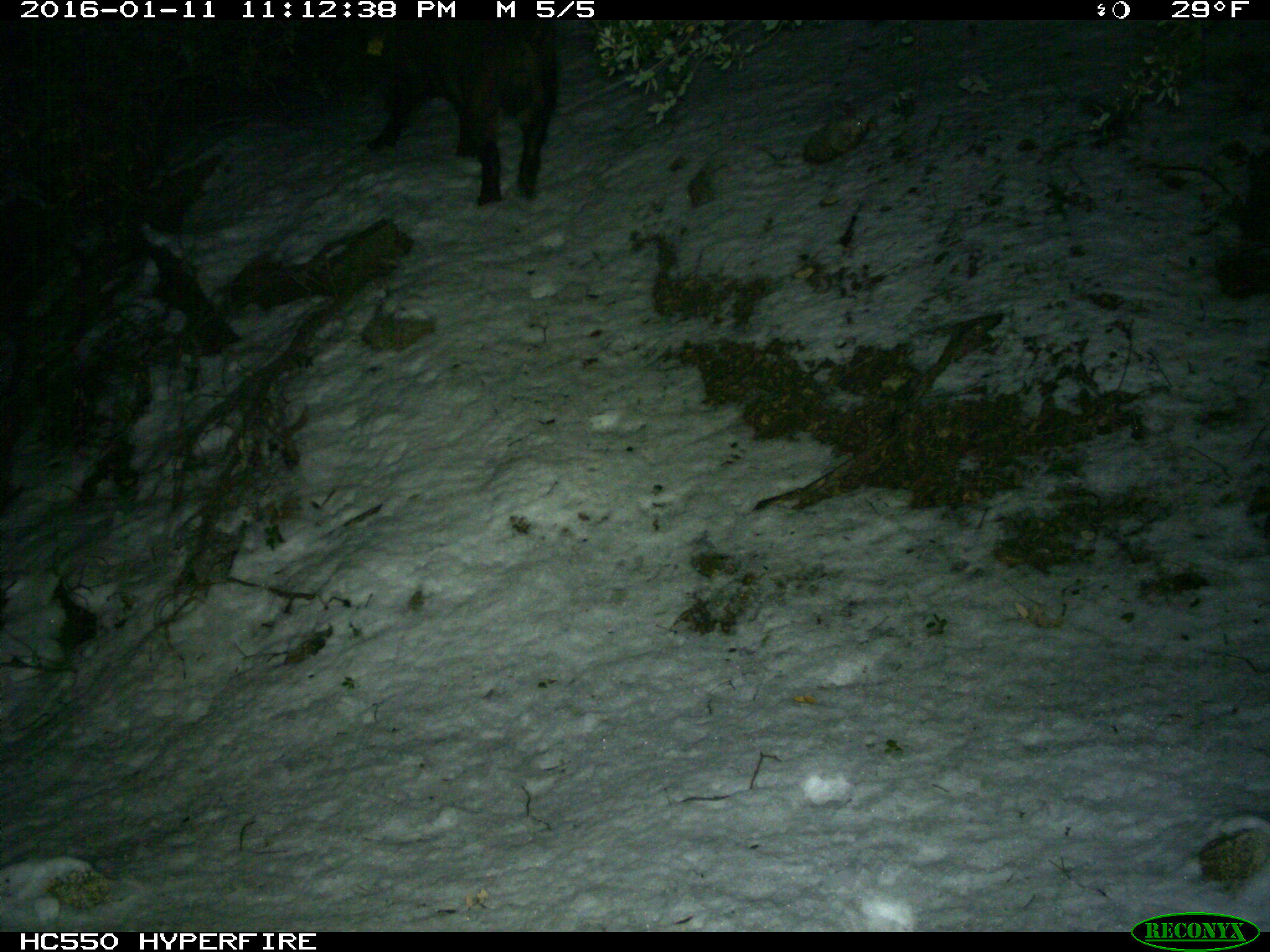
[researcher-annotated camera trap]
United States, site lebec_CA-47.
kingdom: Animalia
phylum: Chordata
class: Mammalia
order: Artiodactyla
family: Suidae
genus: Sus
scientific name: Sus scrofa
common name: wild boar